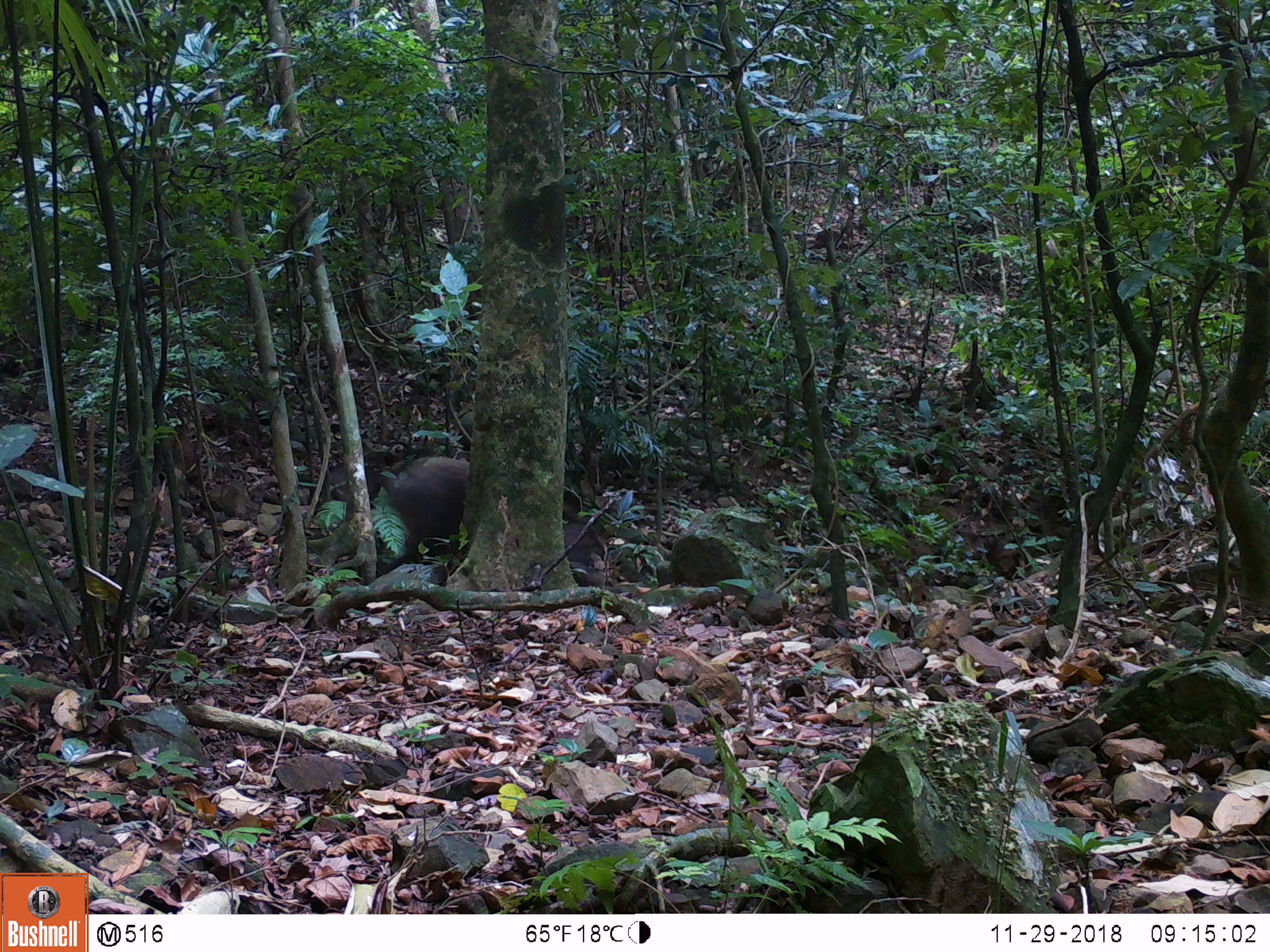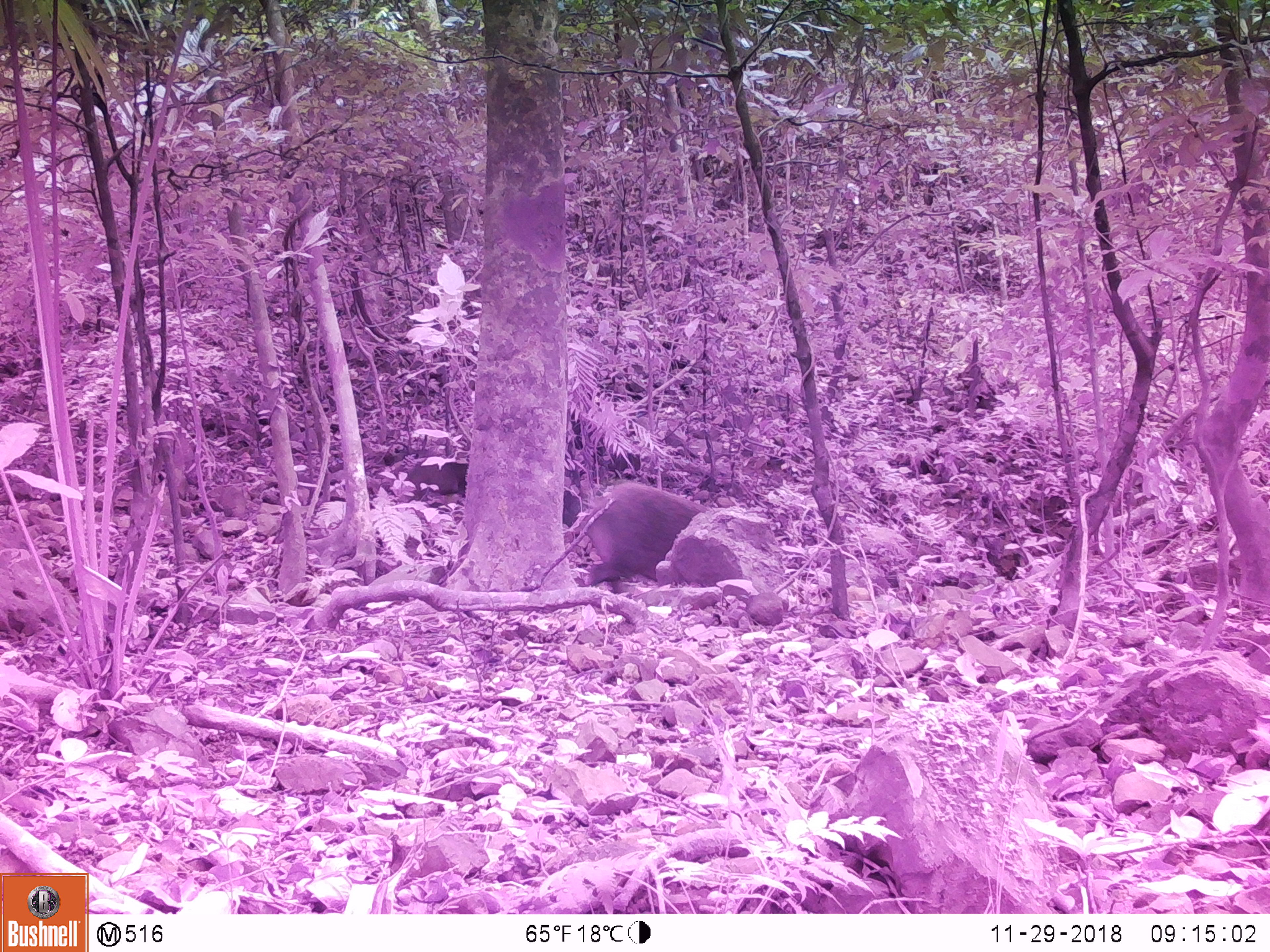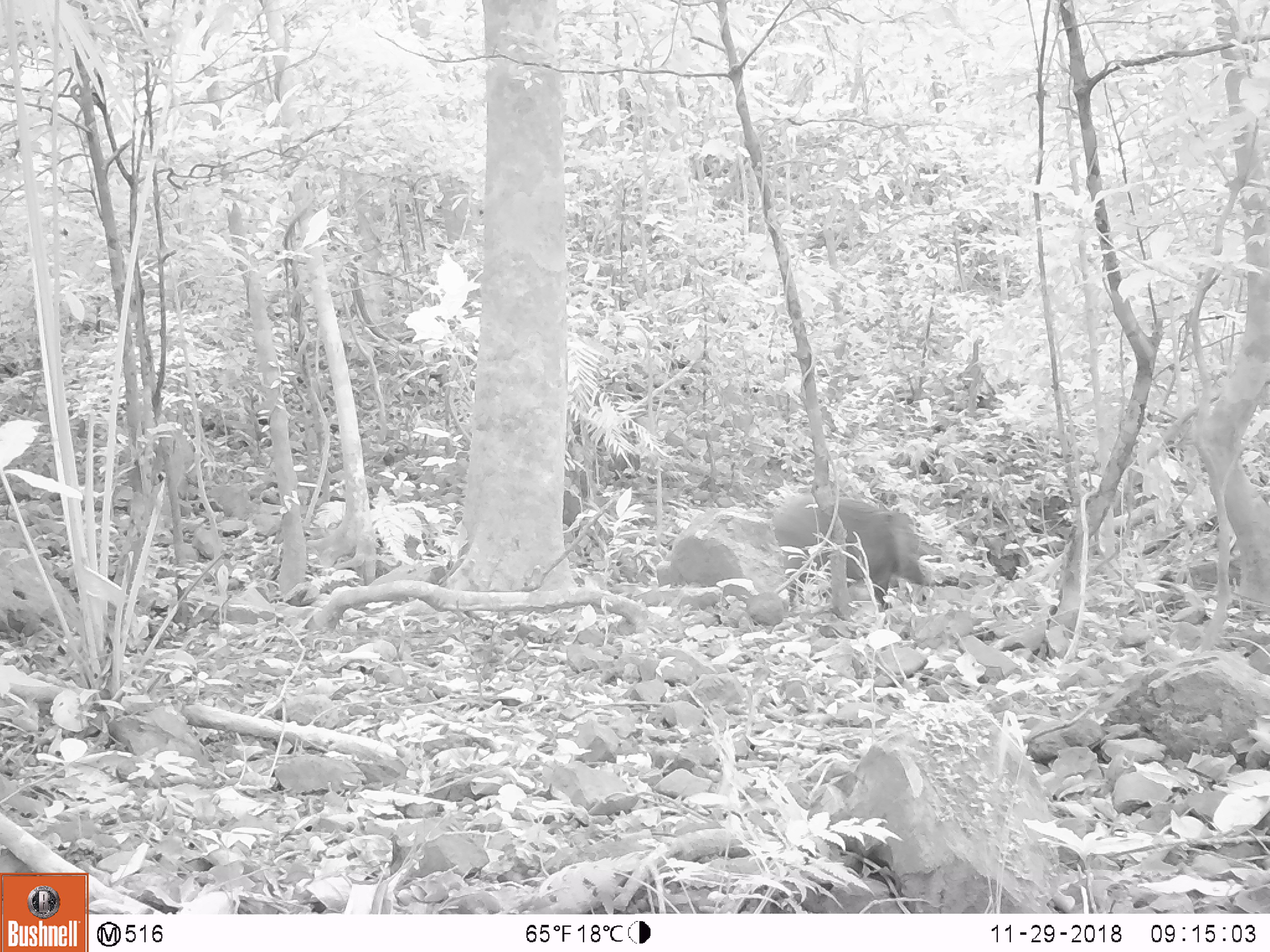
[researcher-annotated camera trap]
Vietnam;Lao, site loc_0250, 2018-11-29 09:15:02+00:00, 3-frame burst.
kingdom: Animalia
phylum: Chordata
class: Mammalia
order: Artiodactyla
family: Suidae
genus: Sus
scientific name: Sus scrofa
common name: eurasian wild pig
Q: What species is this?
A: Eurasian wild pig (Sus scrofa).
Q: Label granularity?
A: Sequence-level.